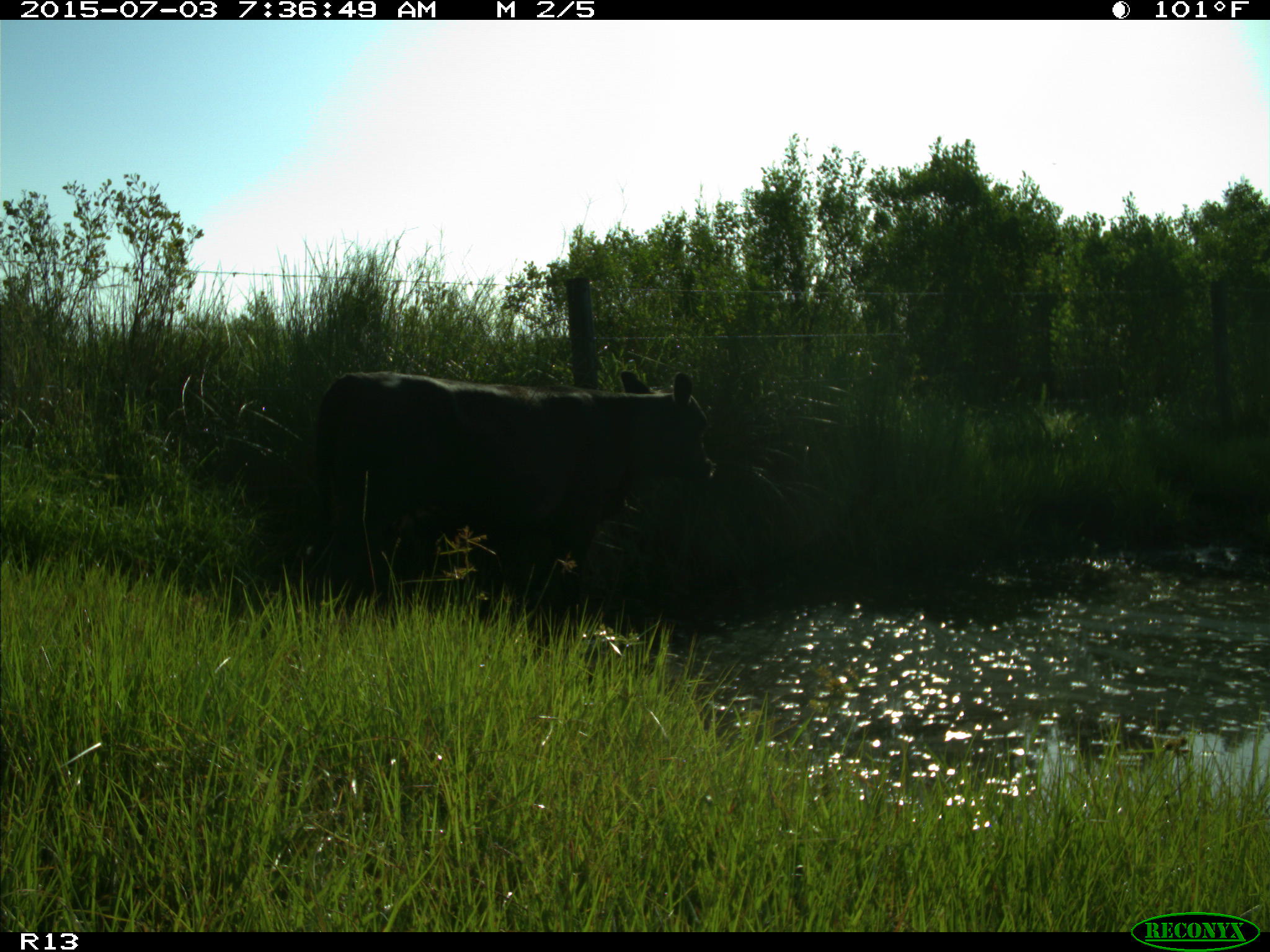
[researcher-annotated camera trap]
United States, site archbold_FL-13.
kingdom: Animalia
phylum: Chordata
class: Mammalia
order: Artiodactyla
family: Bovidae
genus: Bos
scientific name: Bos taurus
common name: domestic cow